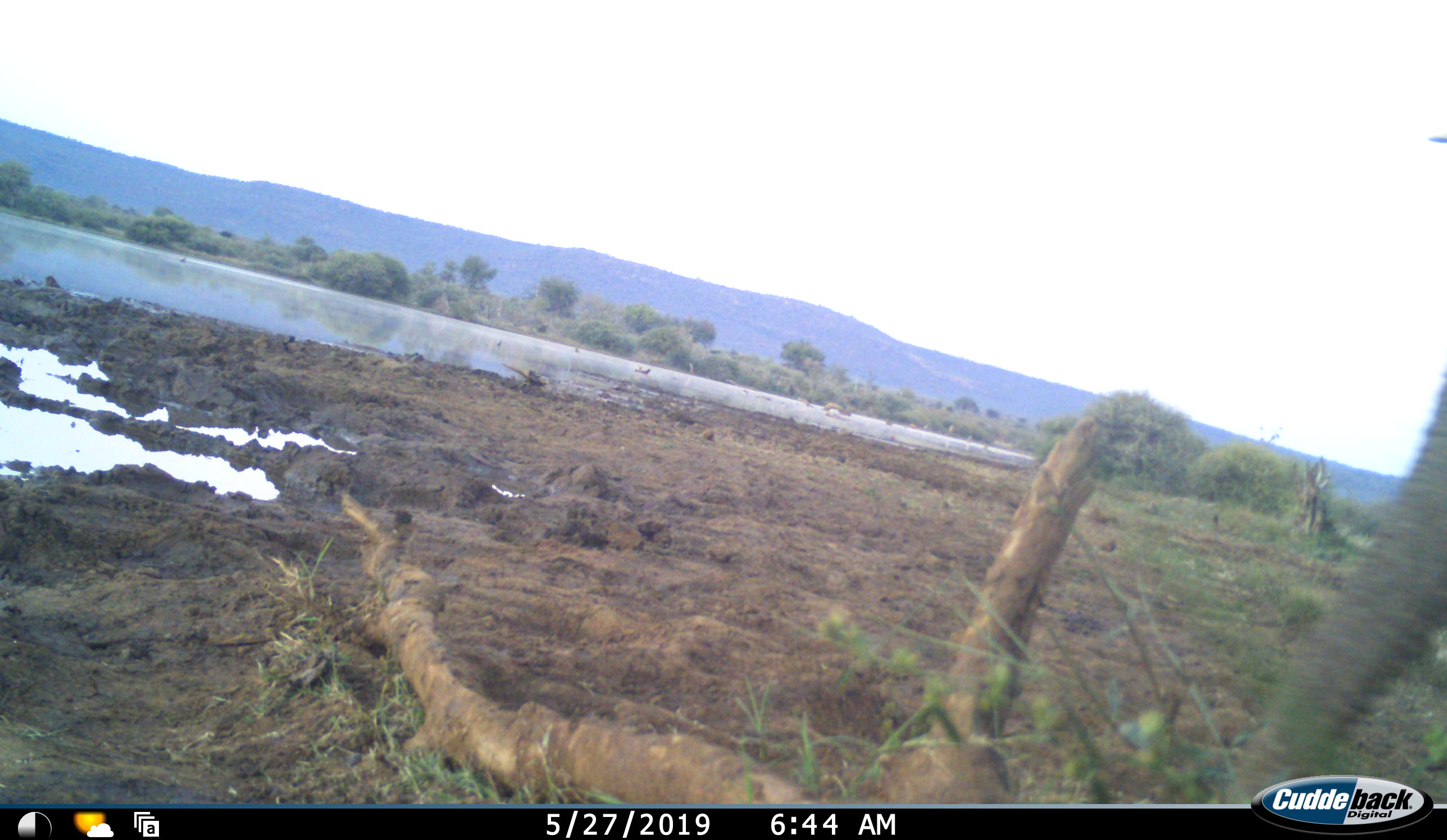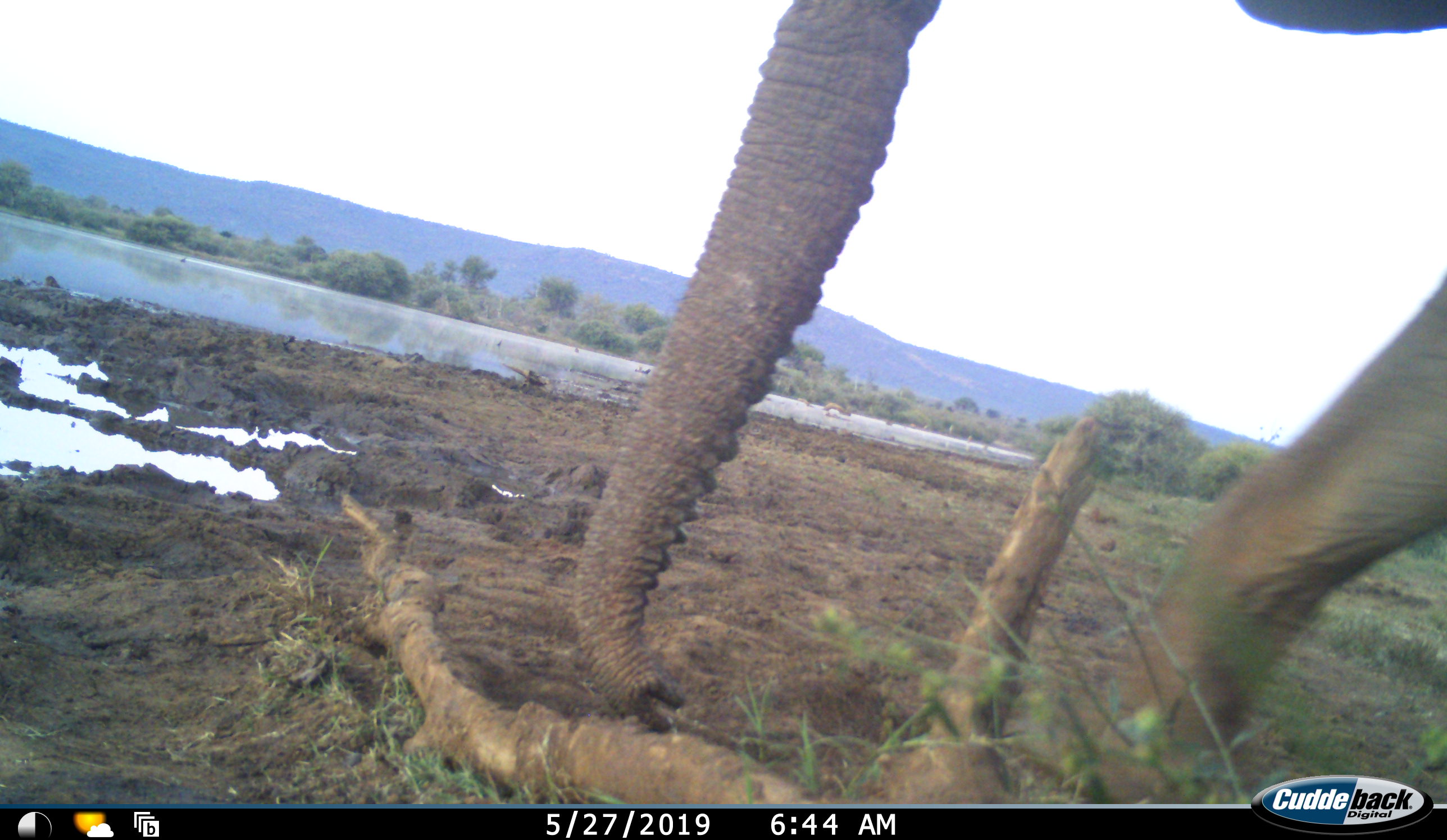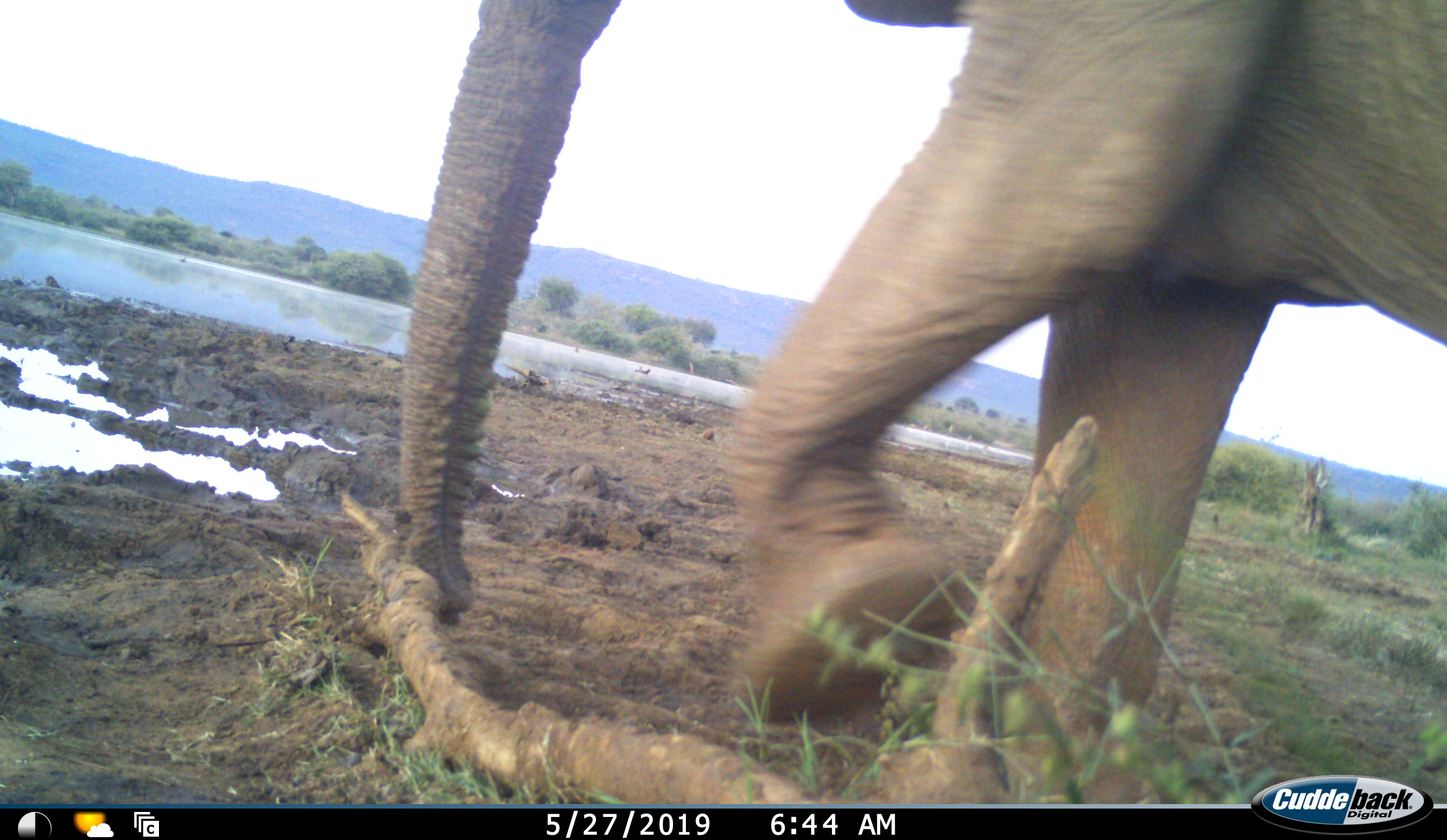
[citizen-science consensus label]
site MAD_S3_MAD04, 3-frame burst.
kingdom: Animalia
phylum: Chordata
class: Mammalia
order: Proboscidea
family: Elephantidae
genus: Loxodonta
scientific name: Loxodonta africana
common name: african bush elephant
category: elephant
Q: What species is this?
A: Elephant (african bush elephant) (Loxodonta africana).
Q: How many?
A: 1.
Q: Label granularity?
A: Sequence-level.